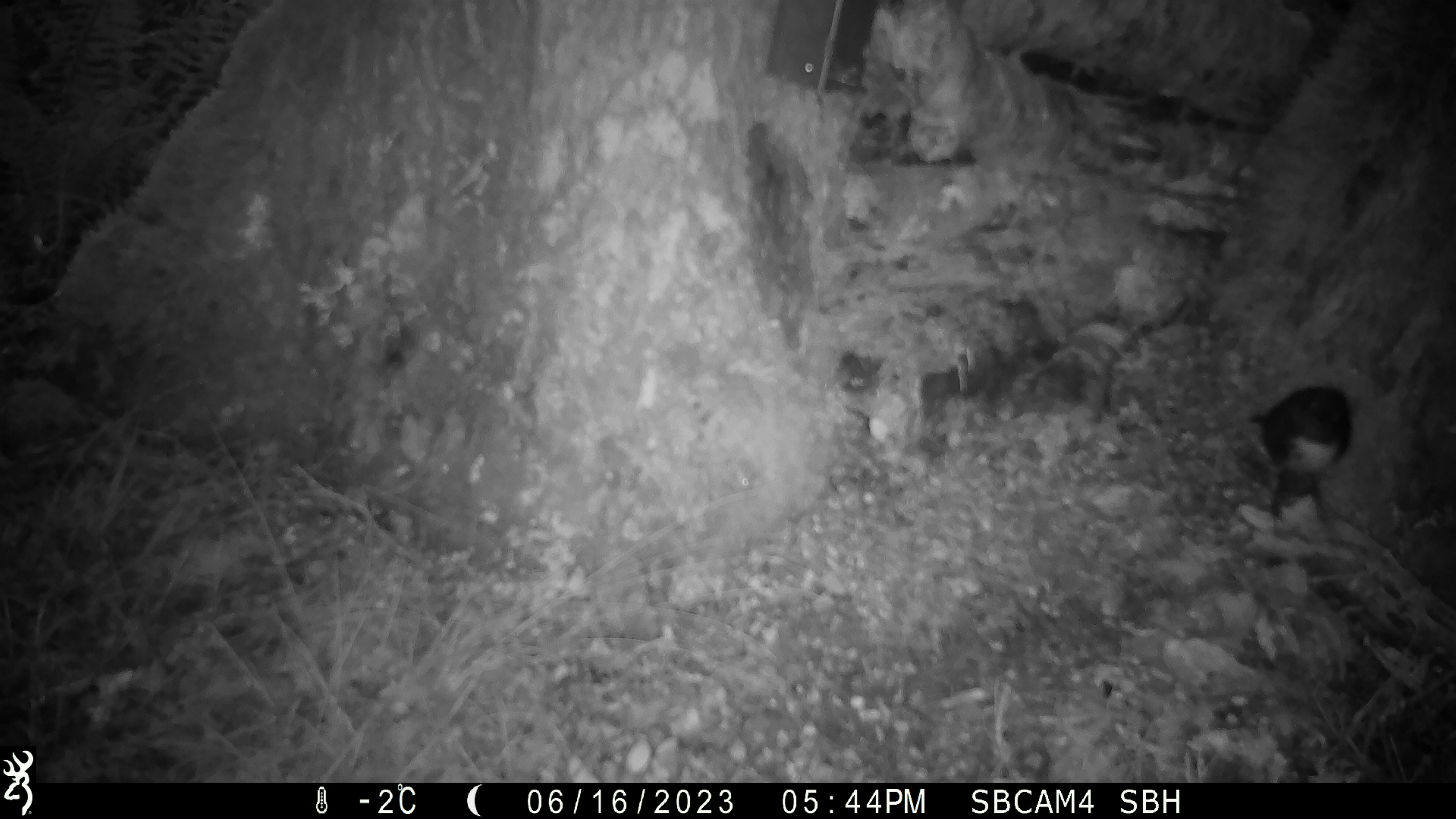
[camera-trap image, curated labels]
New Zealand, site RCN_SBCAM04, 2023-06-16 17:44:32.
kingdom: Animalia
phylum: Chordata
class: Aves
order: Passeriformes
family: Petroicidae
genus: Petroica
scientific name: Petroica australis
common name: new zealand robin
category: robin